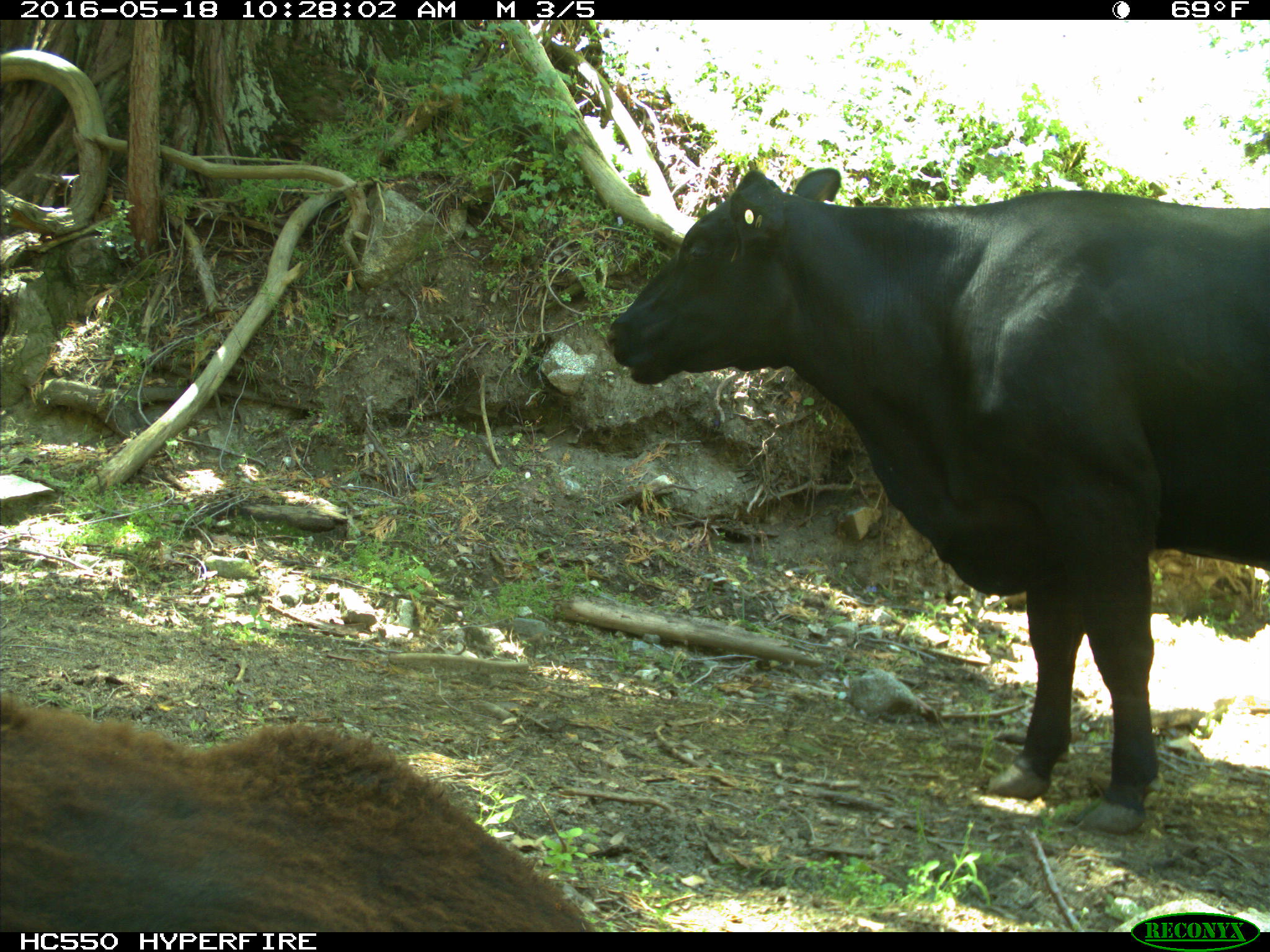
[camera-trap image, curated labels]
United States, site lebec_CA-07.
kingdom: Animalia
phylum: Chordata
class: Mammalia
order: Artiodactyla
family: Bovidae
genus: Bos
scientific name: Bos taurus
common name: domestic cow